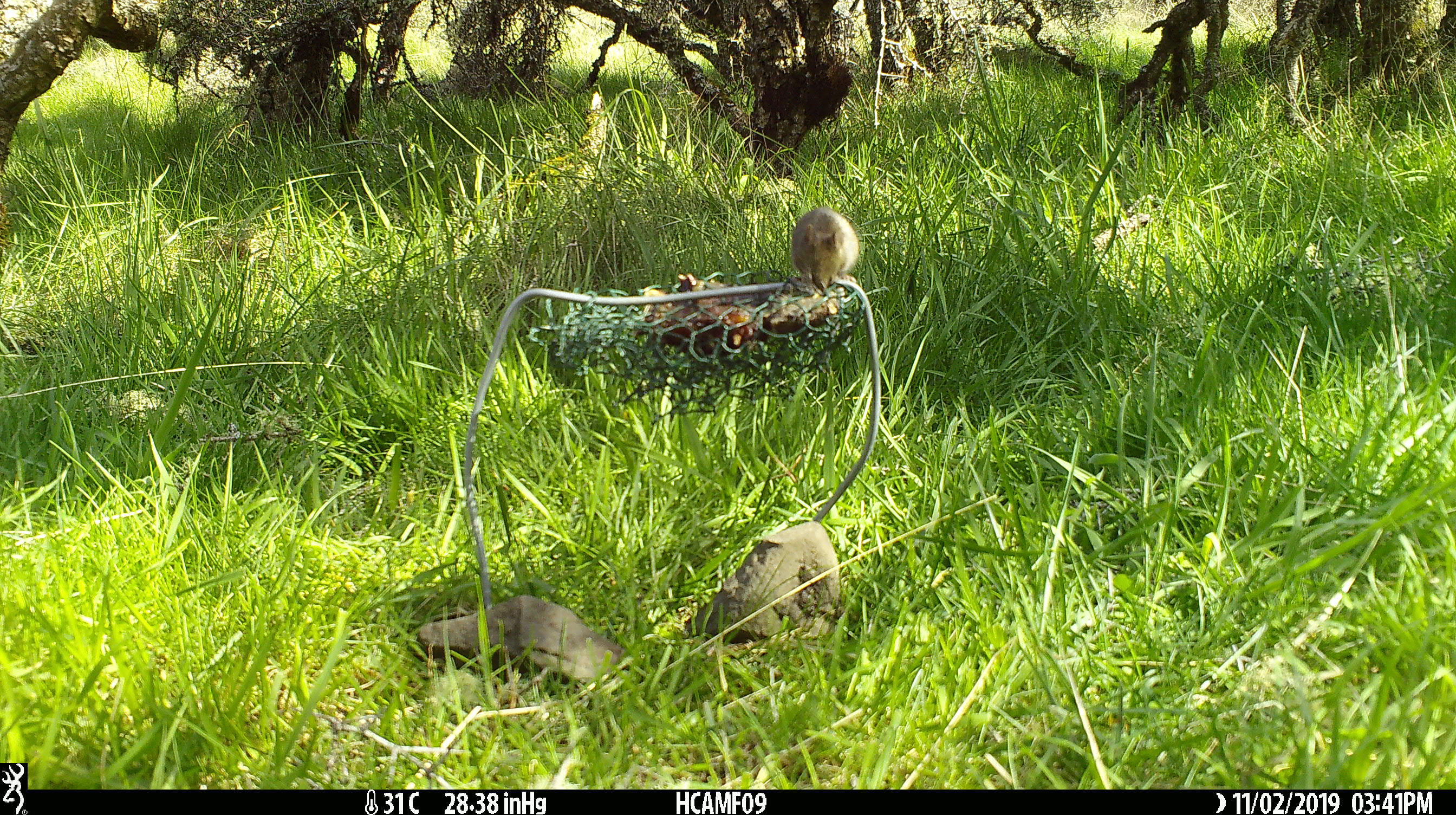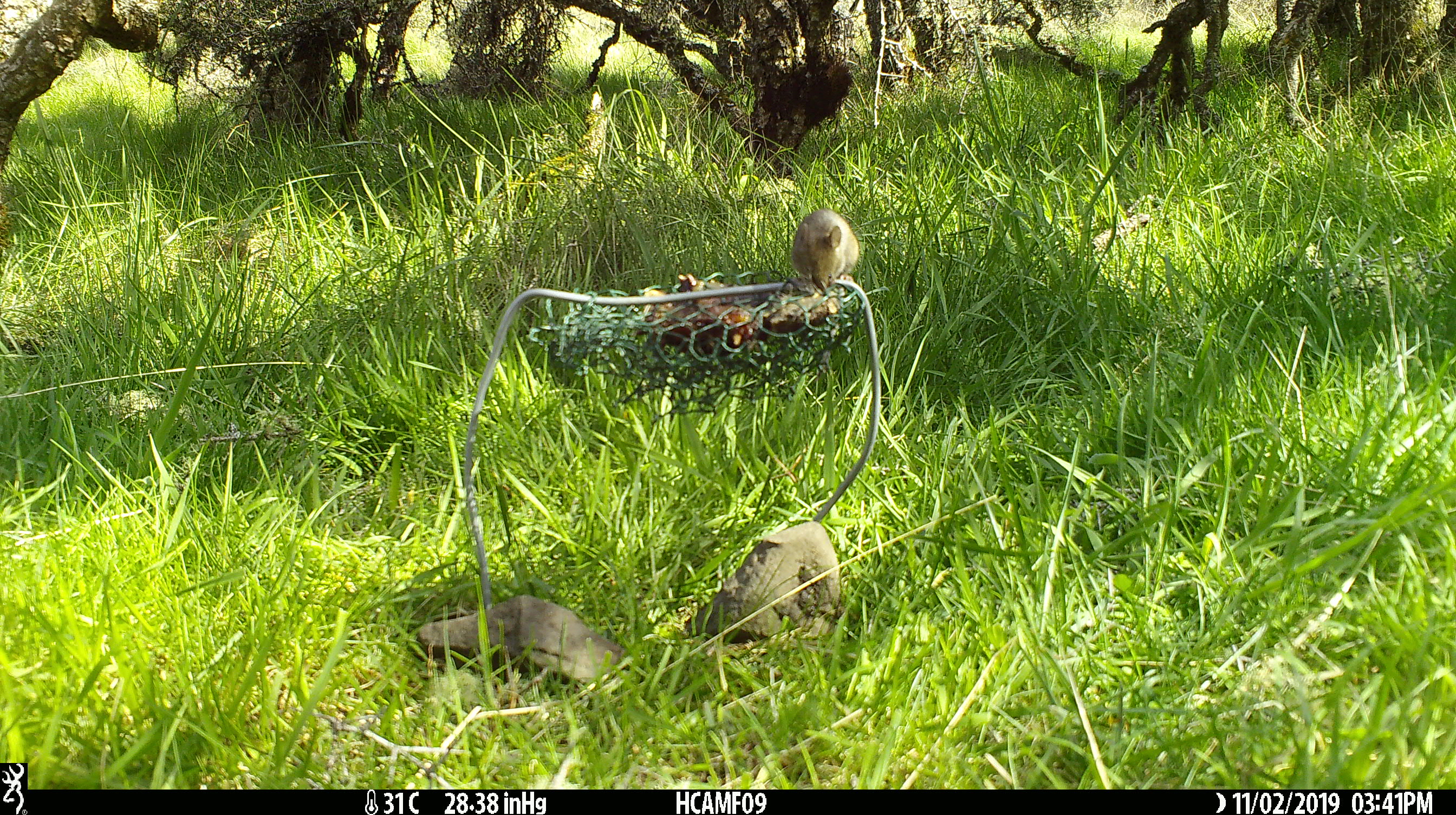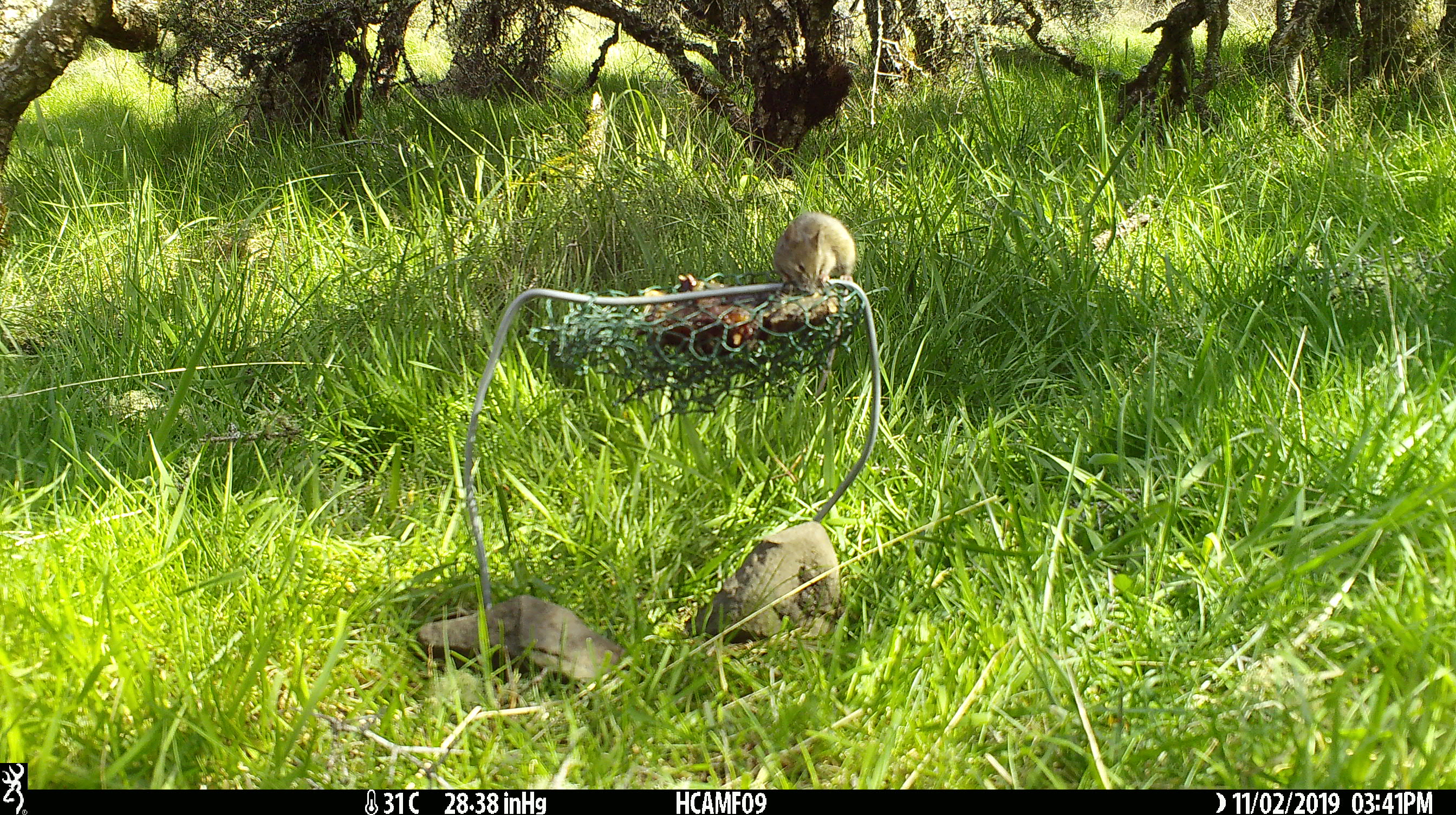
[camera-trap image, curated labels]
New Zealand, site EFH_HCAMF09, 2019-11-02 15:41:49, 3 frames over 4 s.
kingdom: Animalia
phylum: Chordata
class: Mammalia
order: Rodentia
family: Muridae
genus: Mus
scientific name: Mus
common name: mouse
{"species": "mouse (Mus)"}